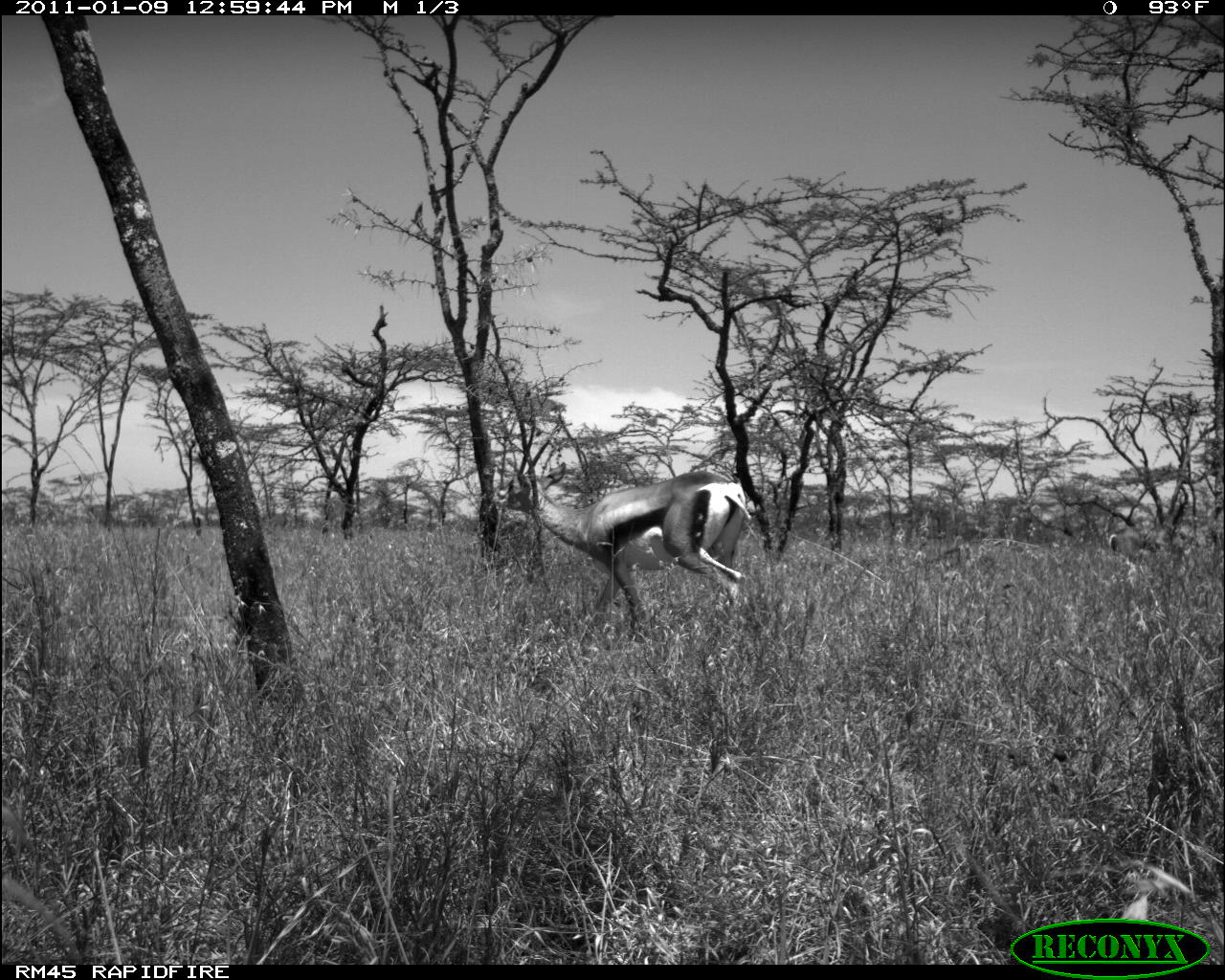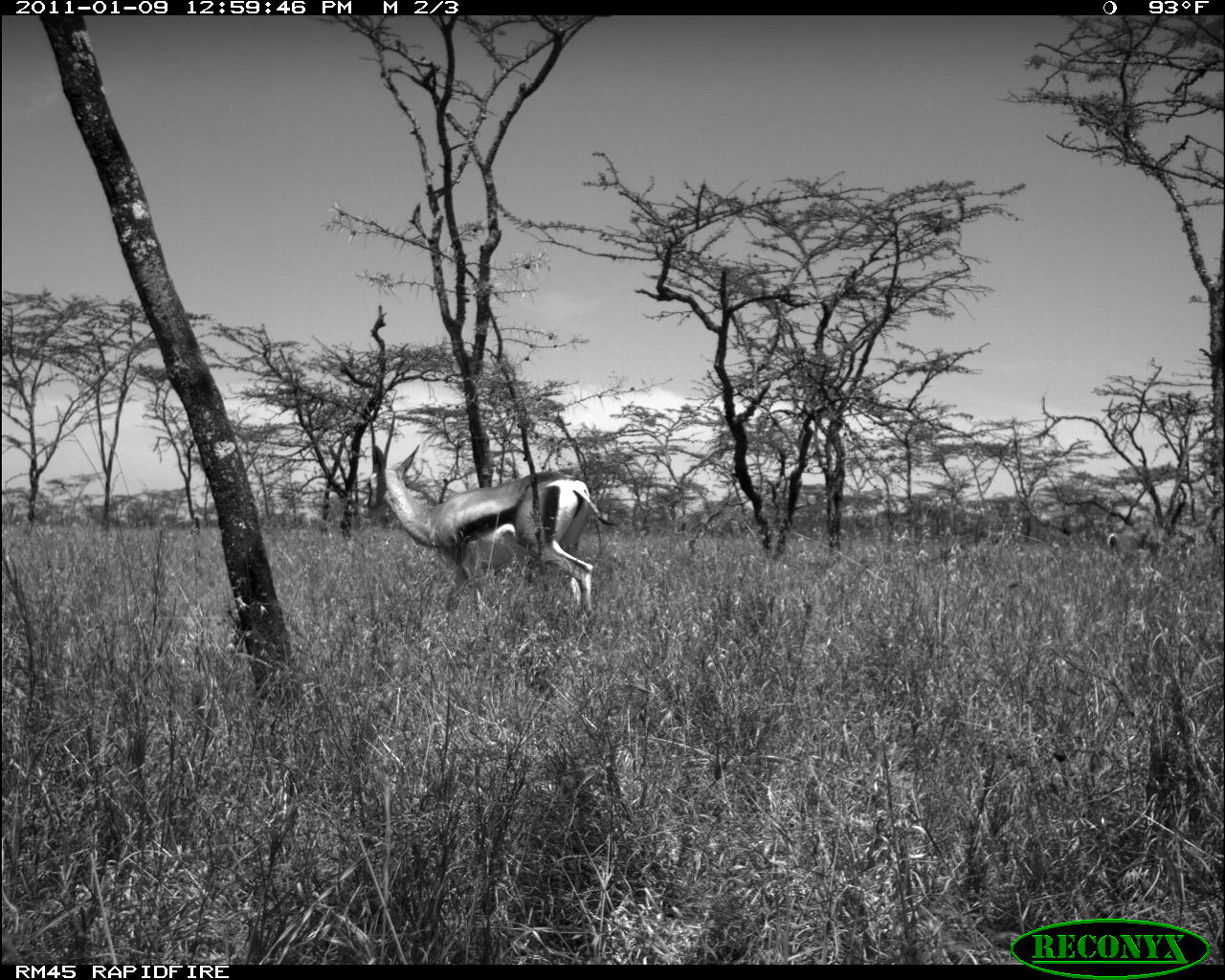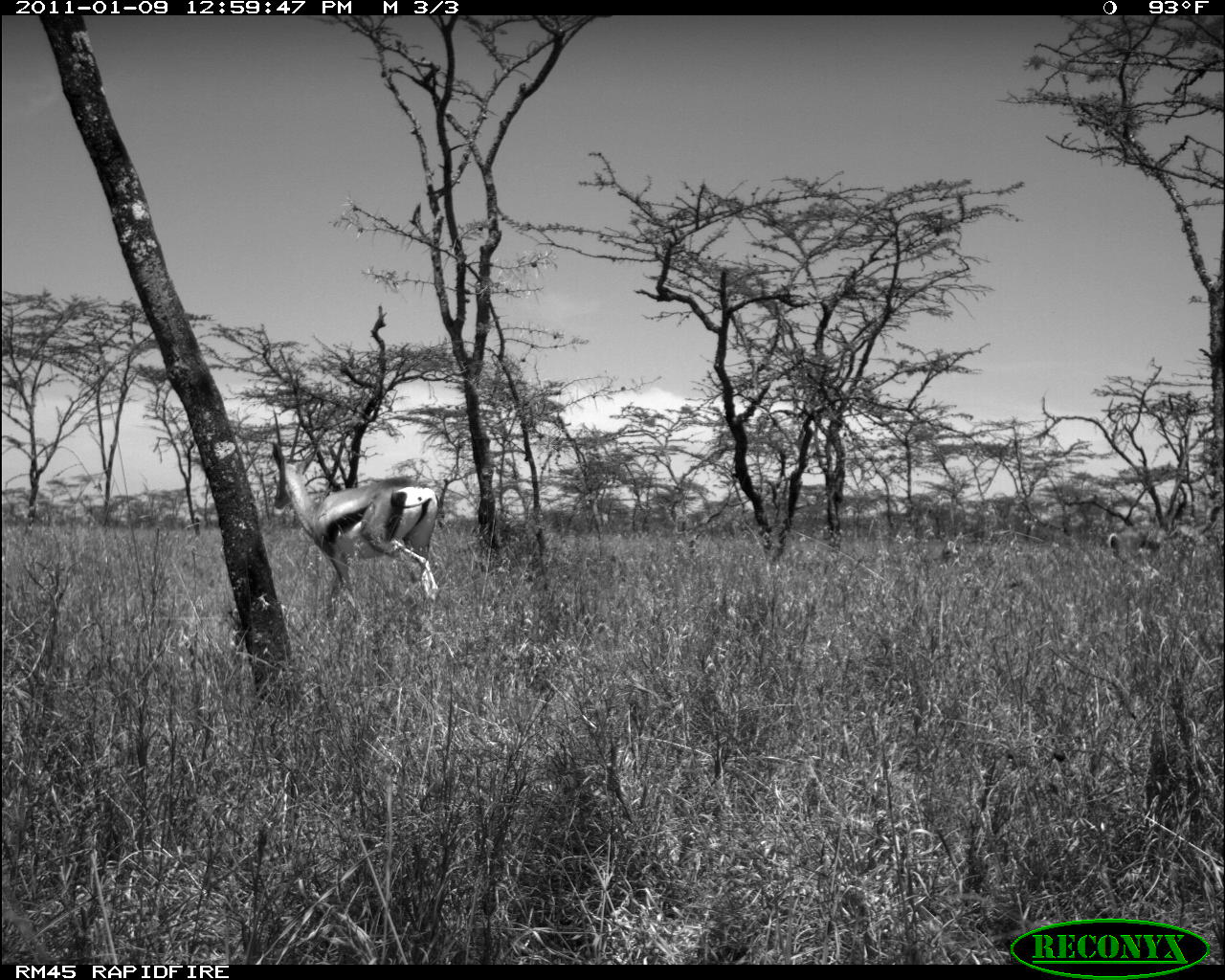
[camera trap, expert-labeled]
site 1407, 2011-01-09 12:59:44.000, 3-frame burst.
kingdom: Animalia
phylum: Chordata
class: Mammalia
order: Artiodactyla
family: Bovidae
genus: Madoqua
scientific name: Madoqua guentheri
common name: günther's dik-dik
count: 2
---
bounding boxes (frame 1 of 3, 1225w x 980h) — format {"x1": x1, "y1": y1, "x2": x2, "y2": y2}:
madoqua guentheri: {"x1": 497, "y1": 460, "x2": 753, "y2": 643}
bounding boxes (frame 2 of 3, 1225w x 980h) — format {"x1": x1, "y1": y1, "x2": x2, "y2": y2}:
madoqua guentheri: {"x1": 366, "y1": 442, "x2": 619, "y2": 619}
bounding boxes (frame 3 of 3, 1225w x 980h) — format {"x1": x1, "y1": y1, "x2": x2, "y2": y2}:
madoqua guentheri: {"x1": 271, "y1": 439, "x2": 439, "y2": 601}